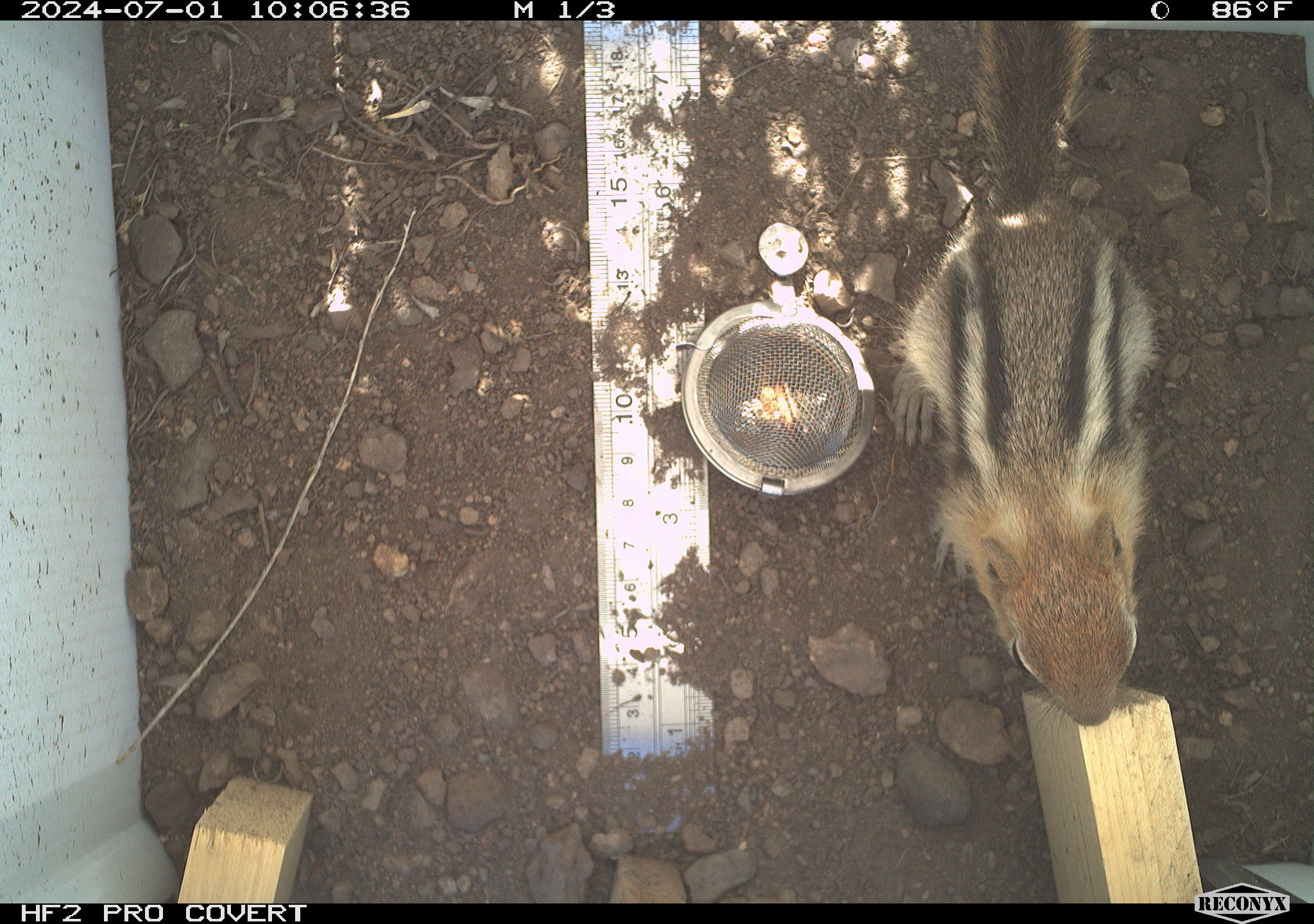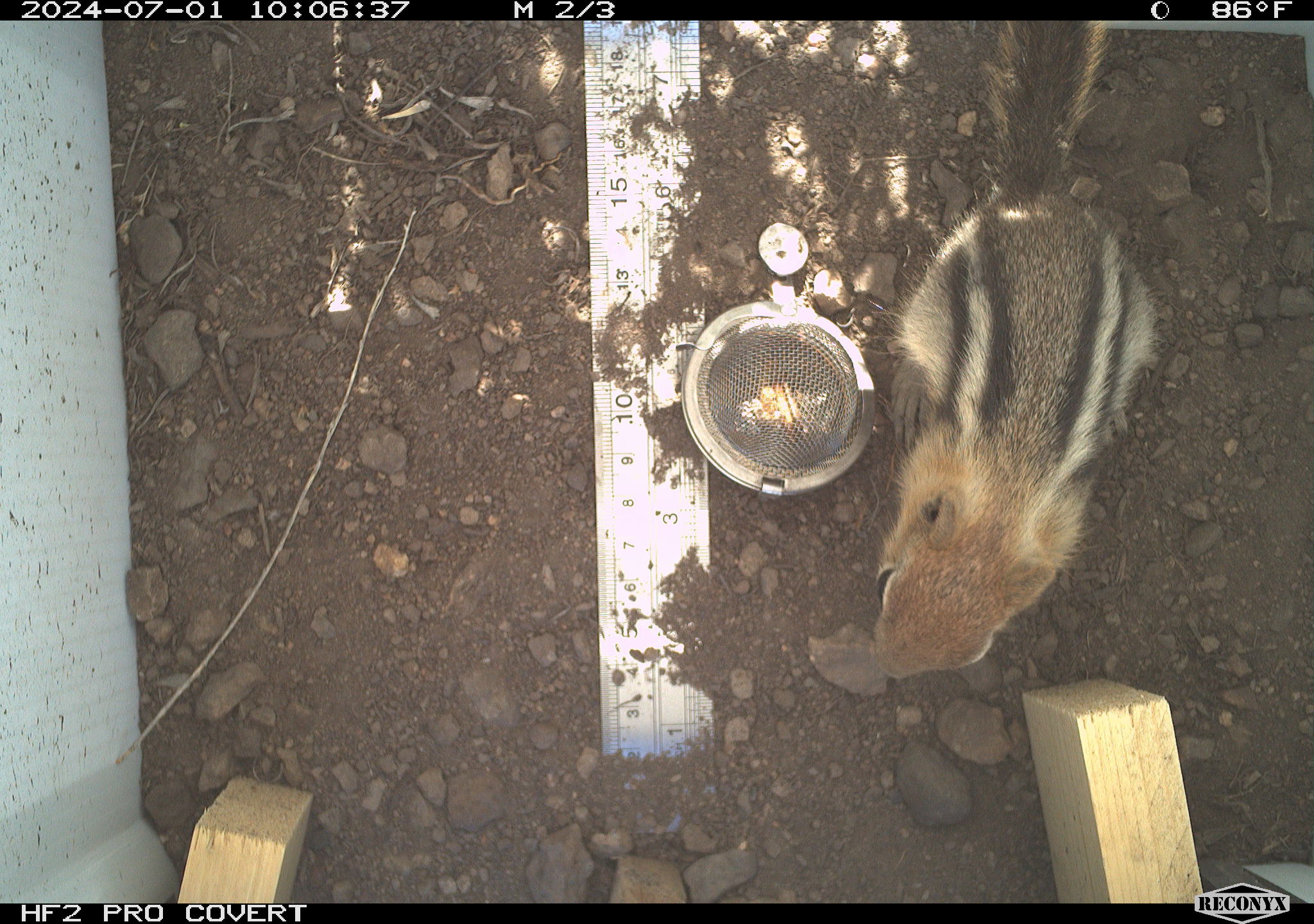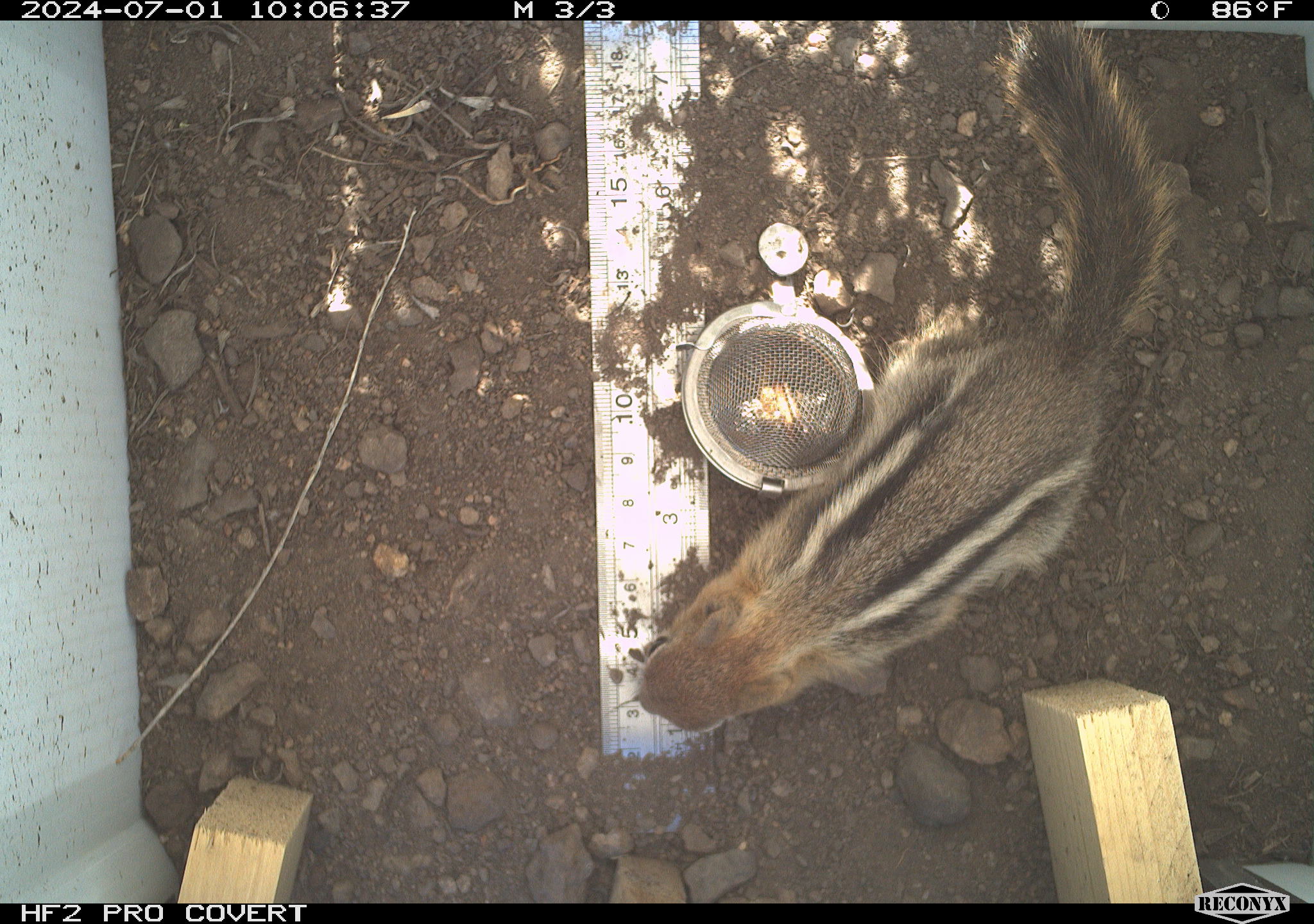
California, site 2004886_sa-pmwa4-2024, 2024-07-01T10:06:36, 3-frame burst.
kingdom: Animalia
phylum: Chordata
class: Mammalia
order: Rodentia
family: Sciuridae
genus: Callospermophilus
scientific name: Callospermophilus lateralis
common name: golden mantled ground squirrel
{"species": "golden mantled ground squirrel (Callospermophilus lateralis)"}